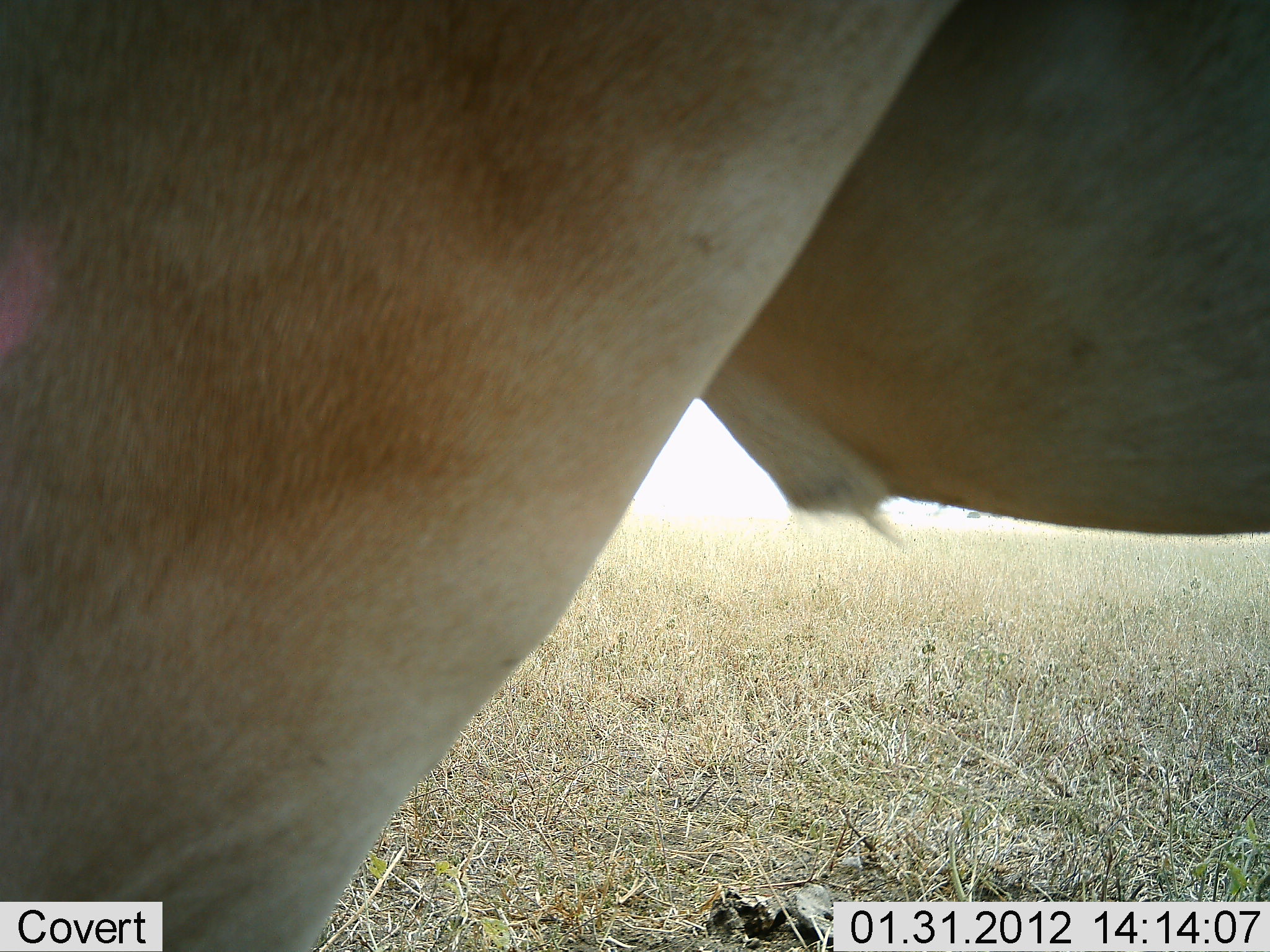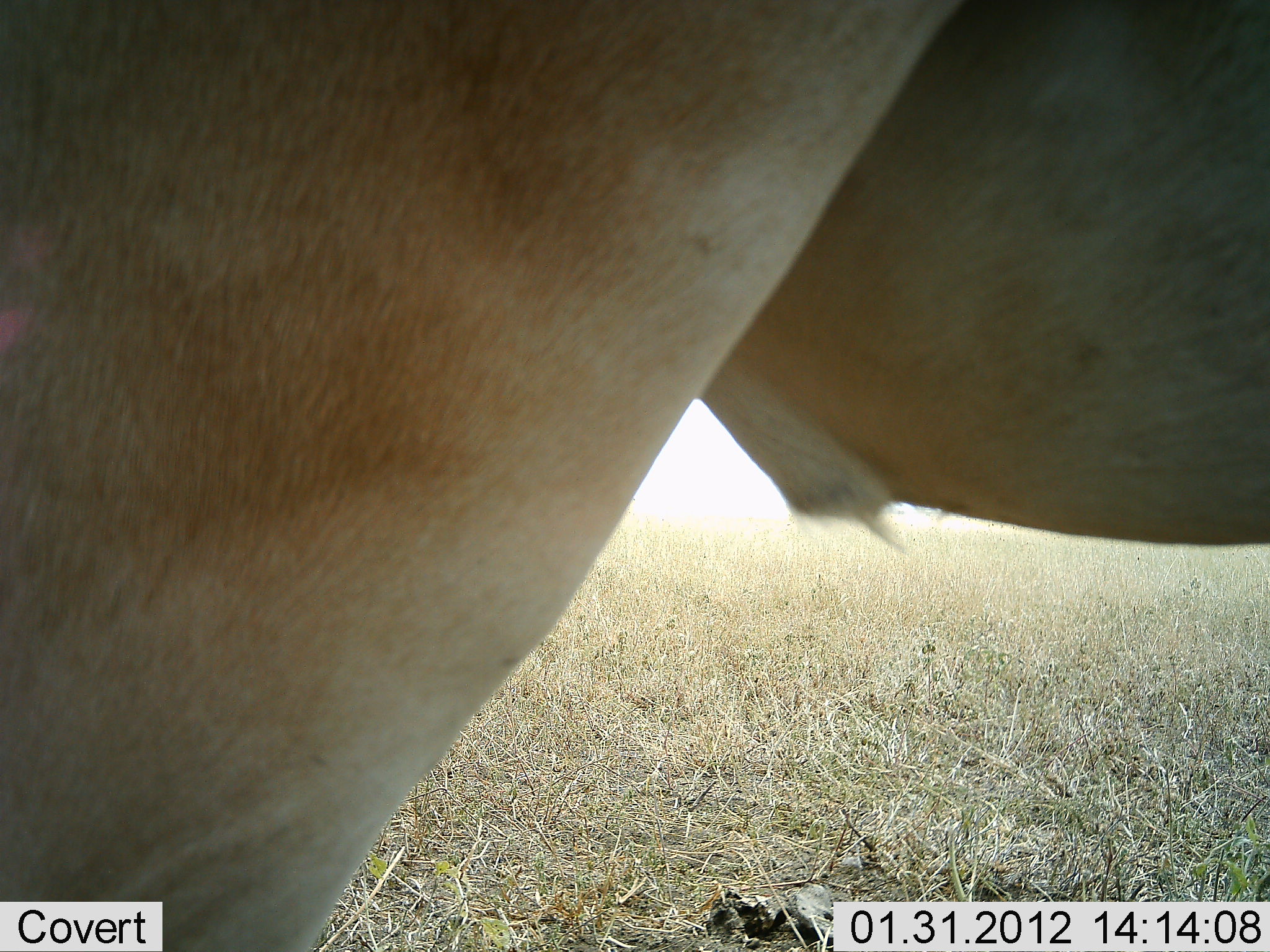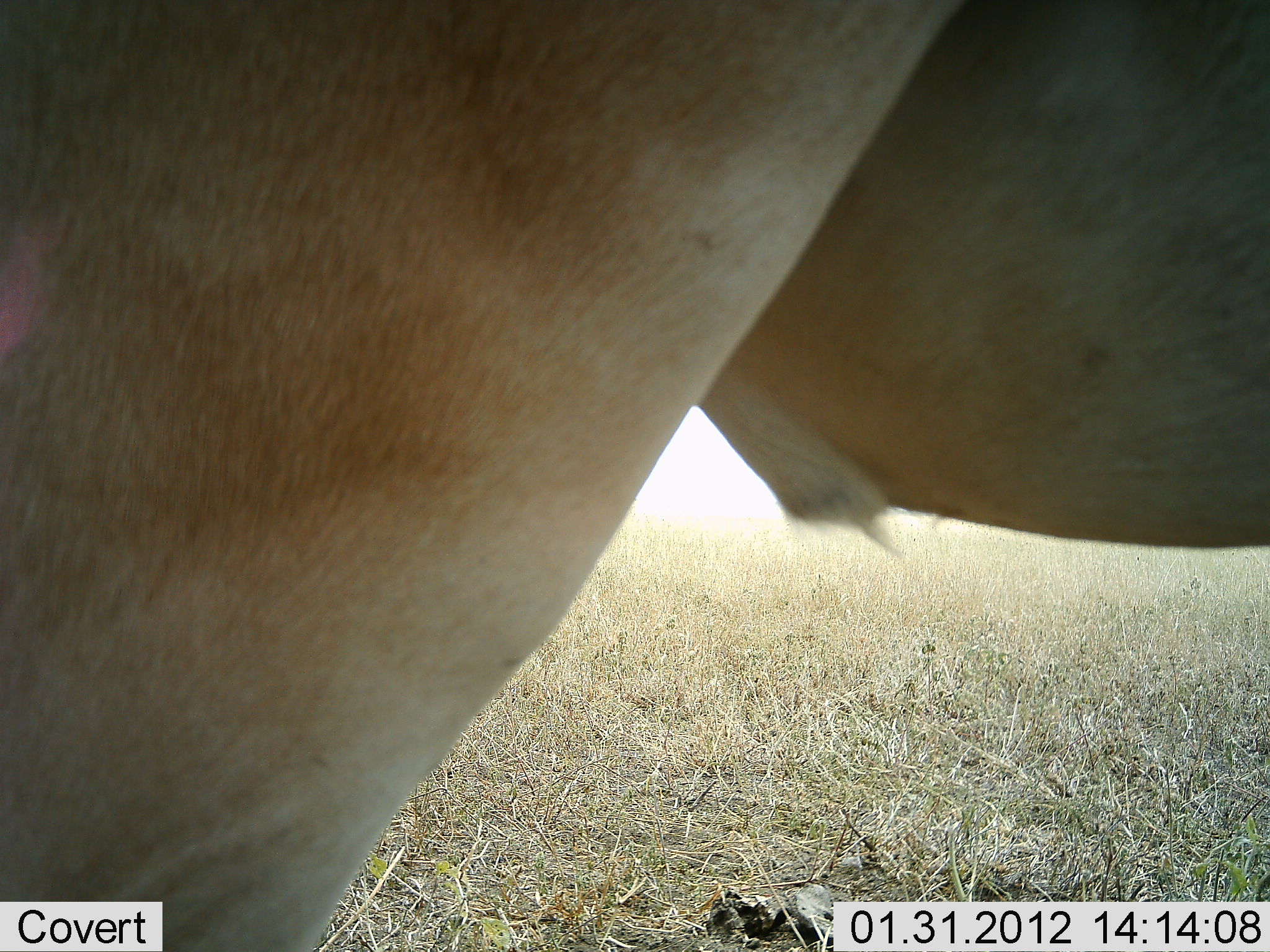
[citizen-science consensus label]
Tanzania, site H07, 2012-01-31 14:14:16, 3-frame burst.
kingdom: Animalia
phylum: Chordata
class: Mammalia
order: Artiodactyla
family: Bovidae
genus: Alcelaphus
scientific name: Alcelaphus buselaphus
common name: hartebeest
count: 1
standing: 100%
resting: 0%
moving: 0%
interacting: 0%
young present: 0%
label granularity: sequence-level